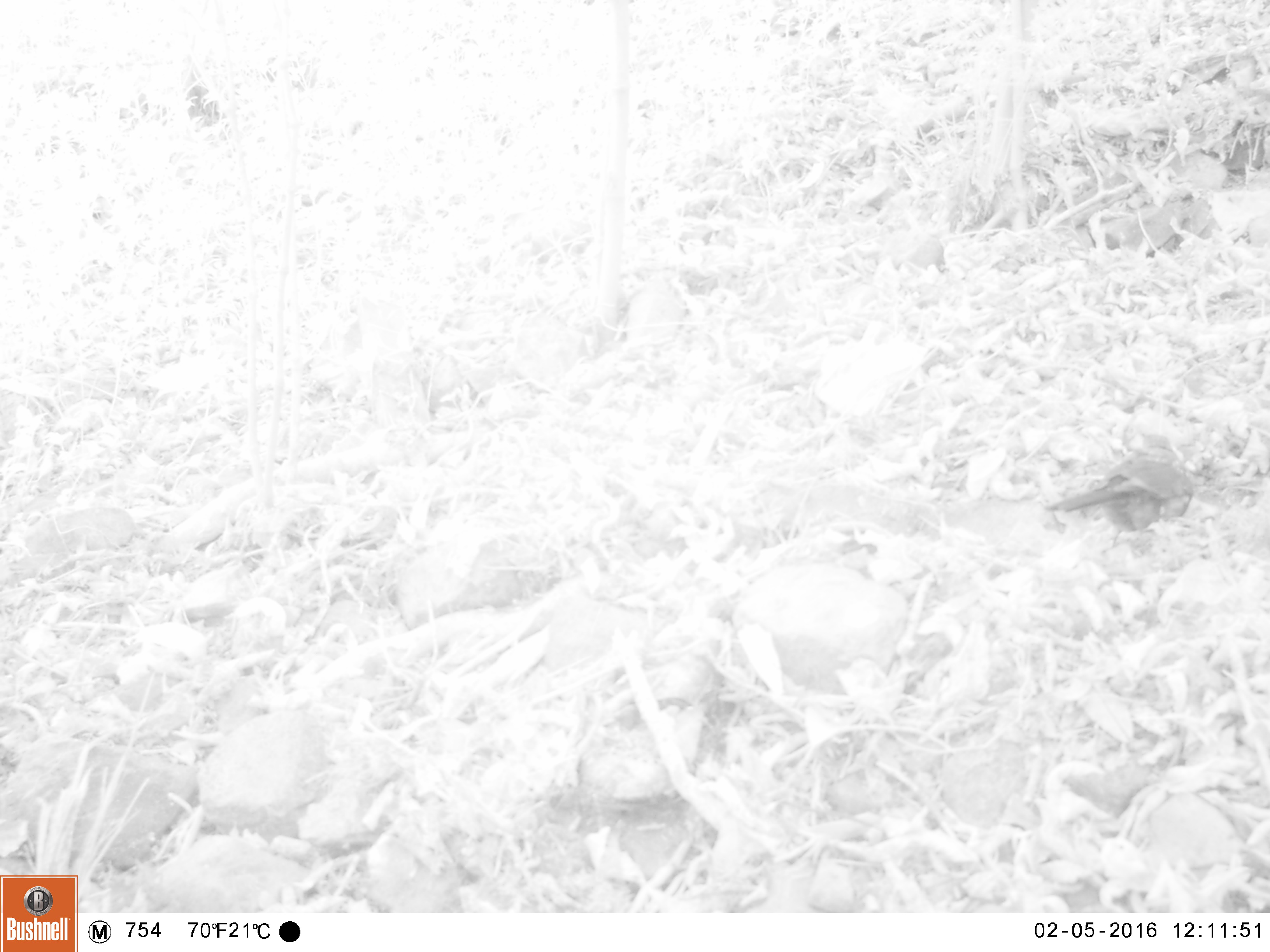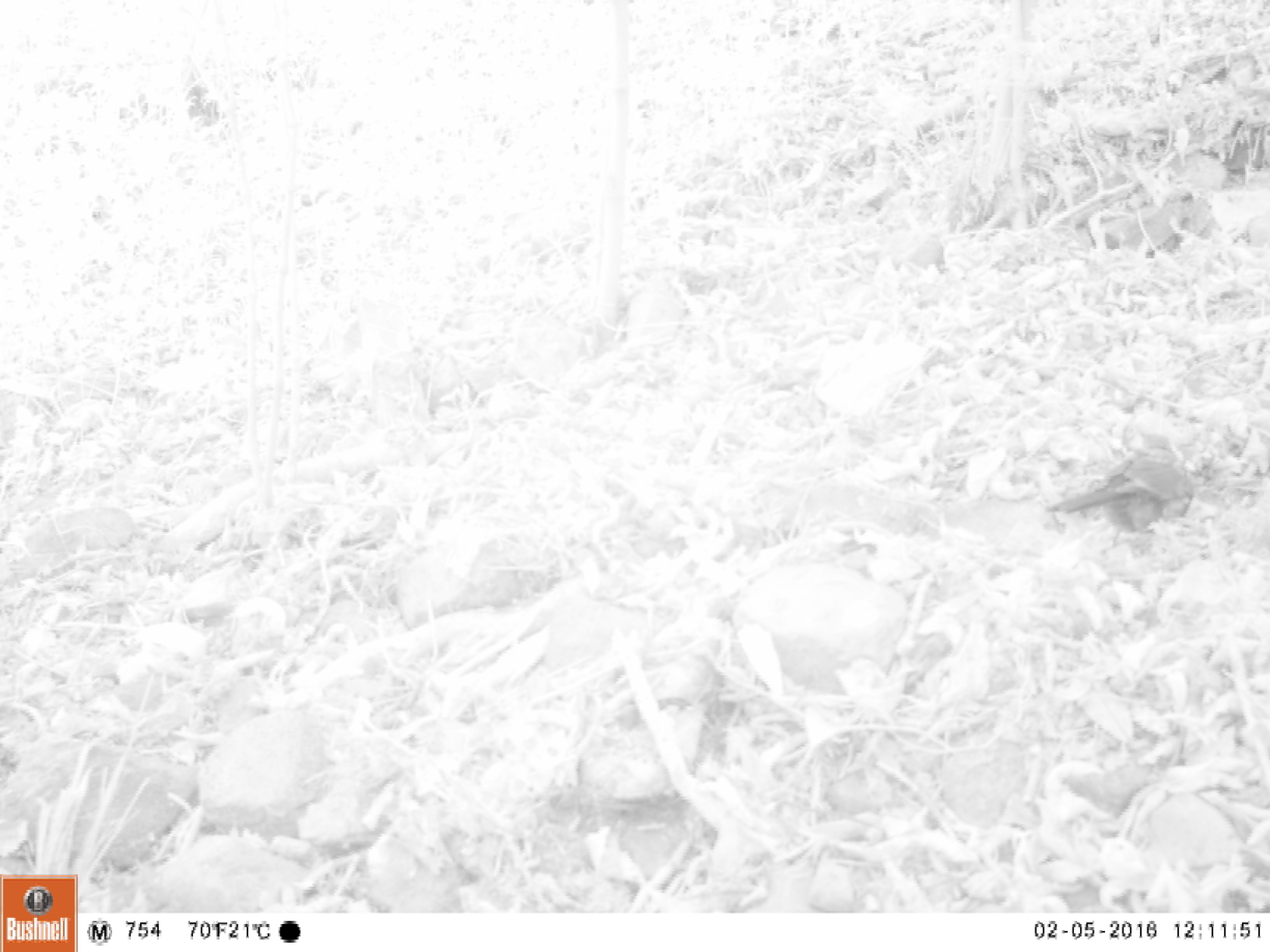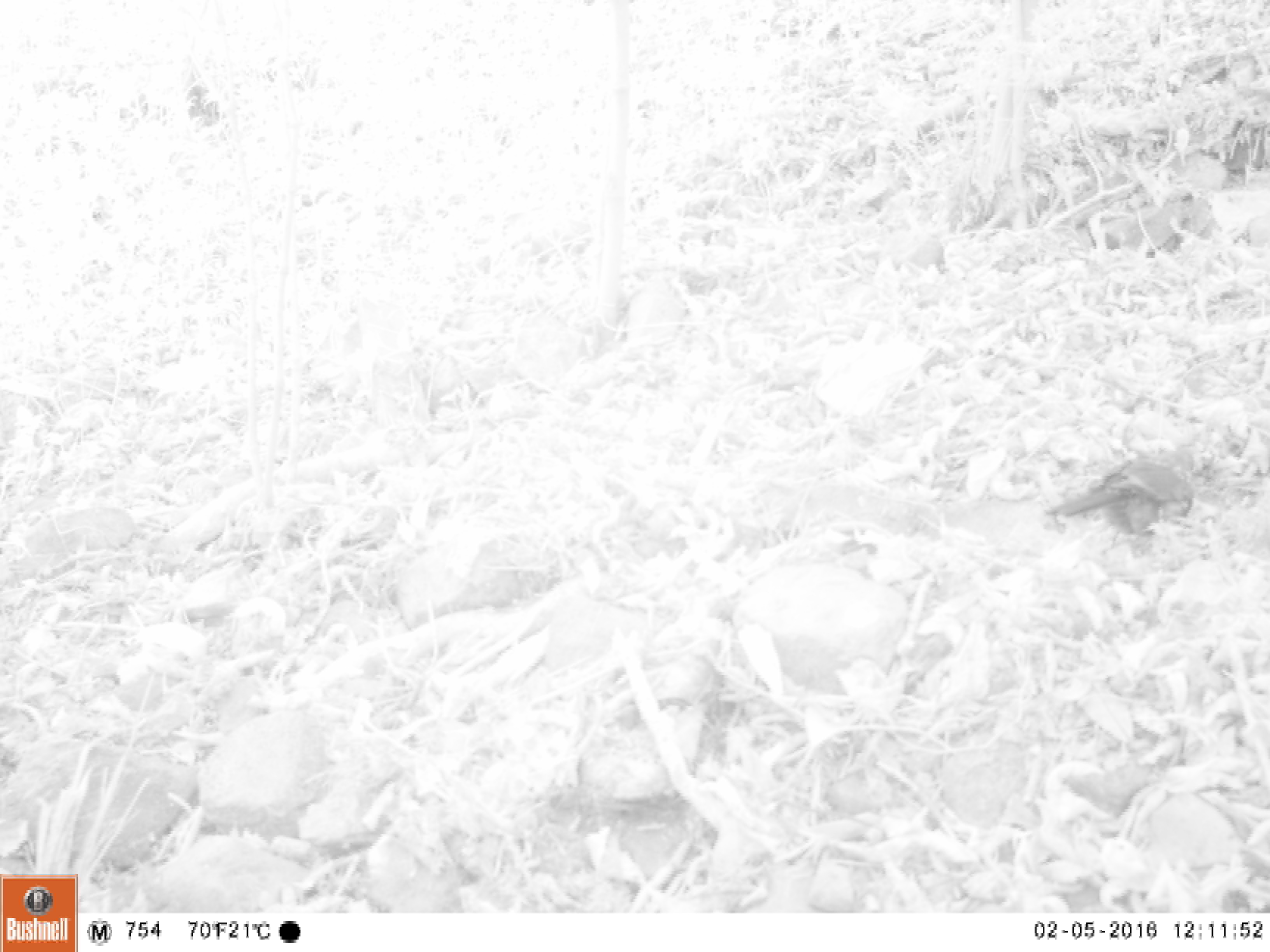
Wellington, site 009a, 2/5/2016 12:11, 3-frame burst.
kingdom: Animalia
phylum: Chordata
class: Aves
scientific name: Aves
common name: bird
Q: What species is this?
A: Bird (Aves).